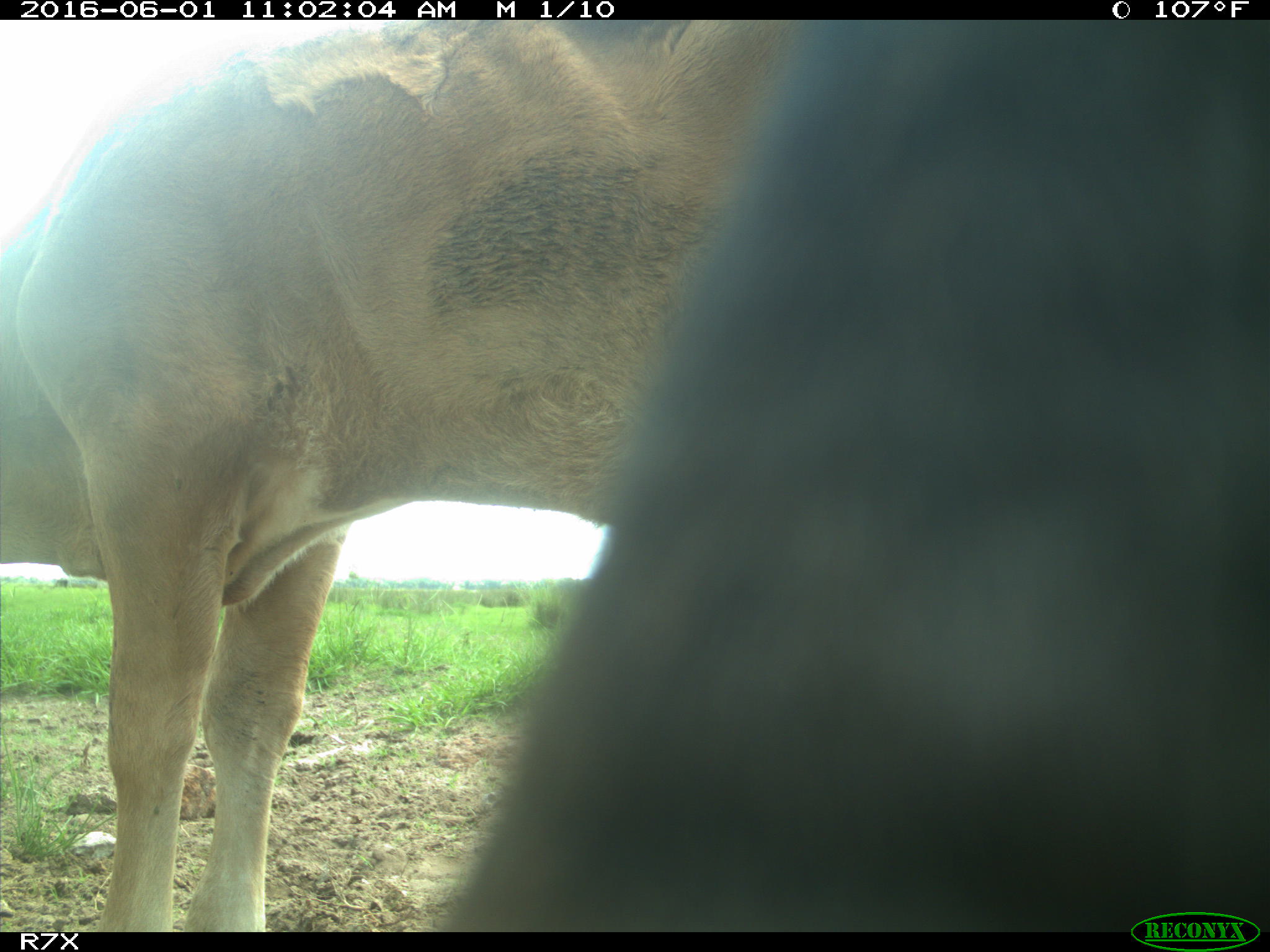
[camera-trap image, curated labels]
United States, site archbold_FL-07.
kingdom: Animalia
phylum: Chordata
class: Mammalia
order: Artiodactyla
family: Bovidae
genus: Bos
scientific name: Bos taurus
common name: domestic cow